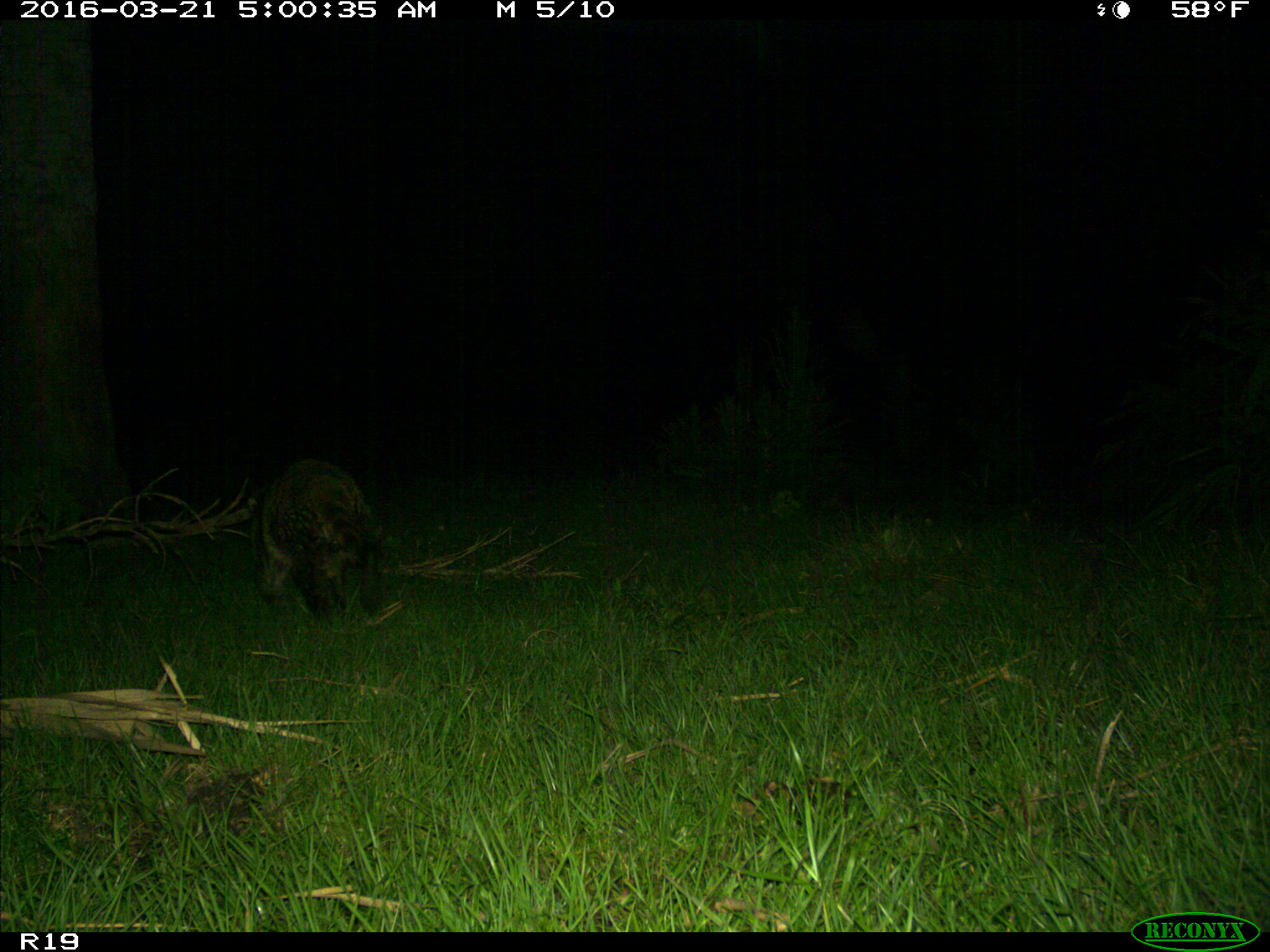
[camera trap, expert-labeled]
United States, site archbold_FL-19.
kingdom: Animalia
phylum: Chordata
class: Mammalia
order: Carnivora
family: Procyonidae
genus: Procyon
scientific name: Procyon lotor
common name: common raccoon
Procyon lotor (common raccoon).